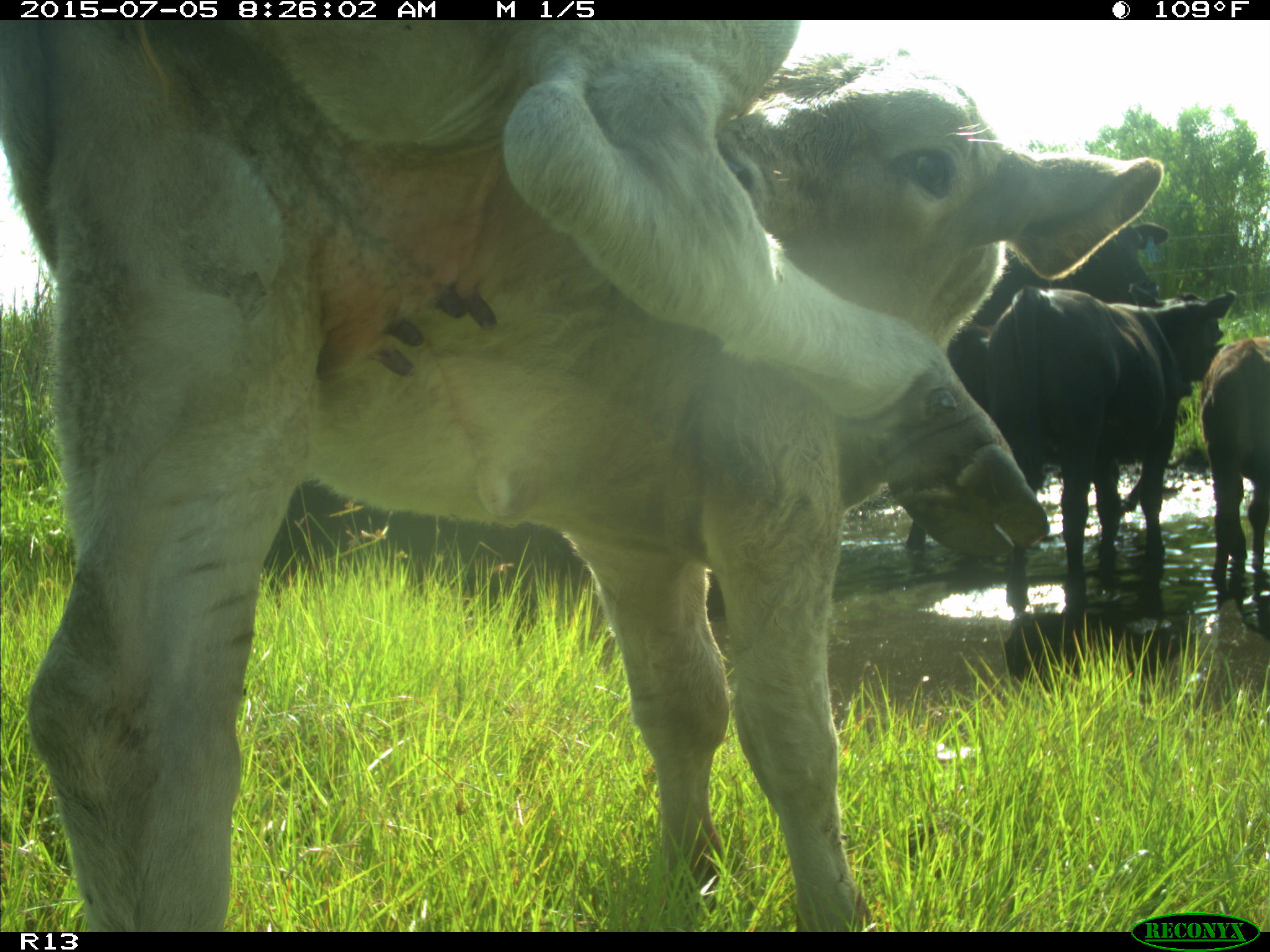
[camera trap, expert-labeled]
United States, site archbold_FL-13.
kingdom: Animalia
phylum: Chordata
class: Mammalia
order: Artiodactyla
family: Bovidae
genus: Bos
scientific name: Bos taurus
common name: domestic cow